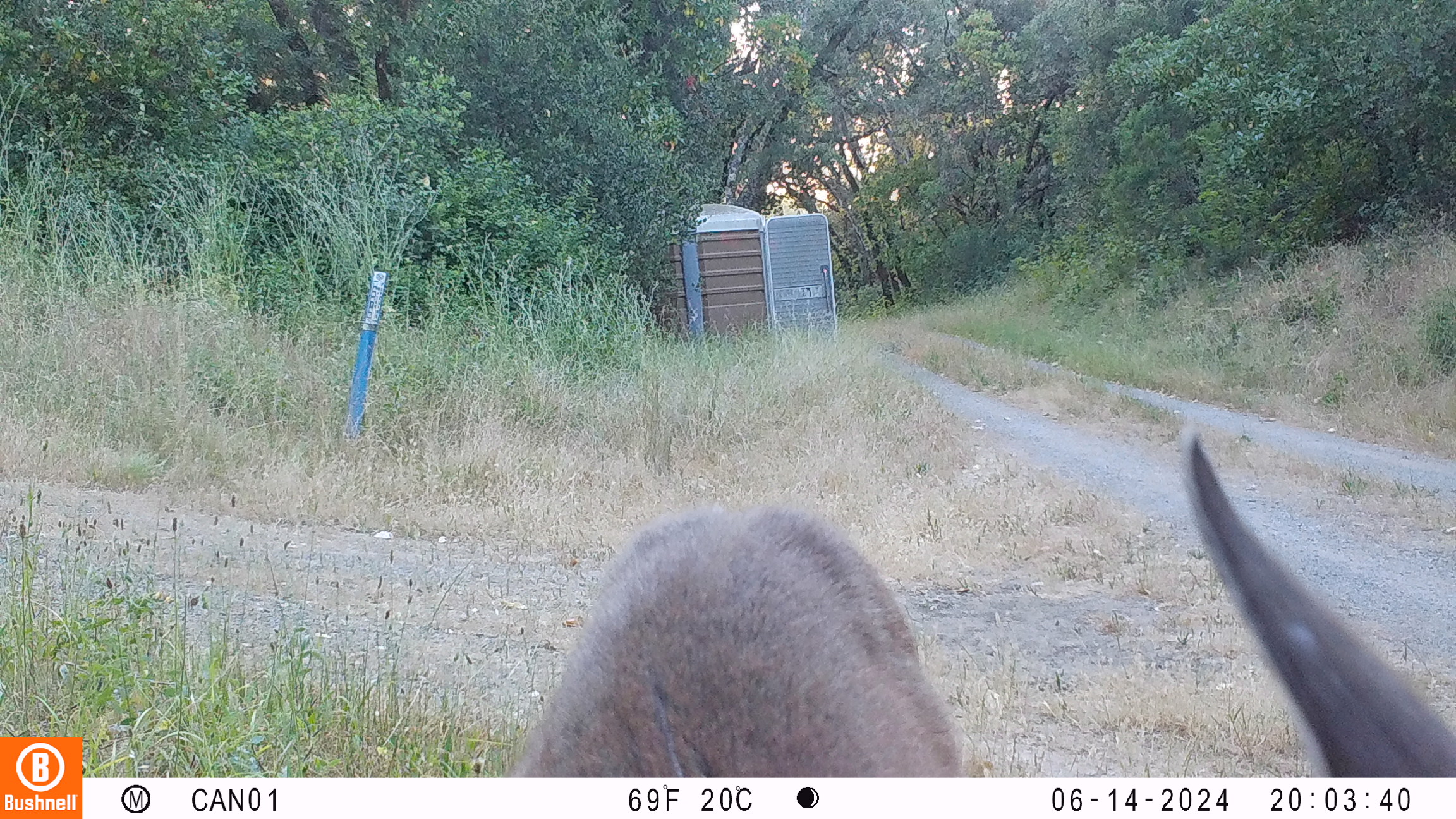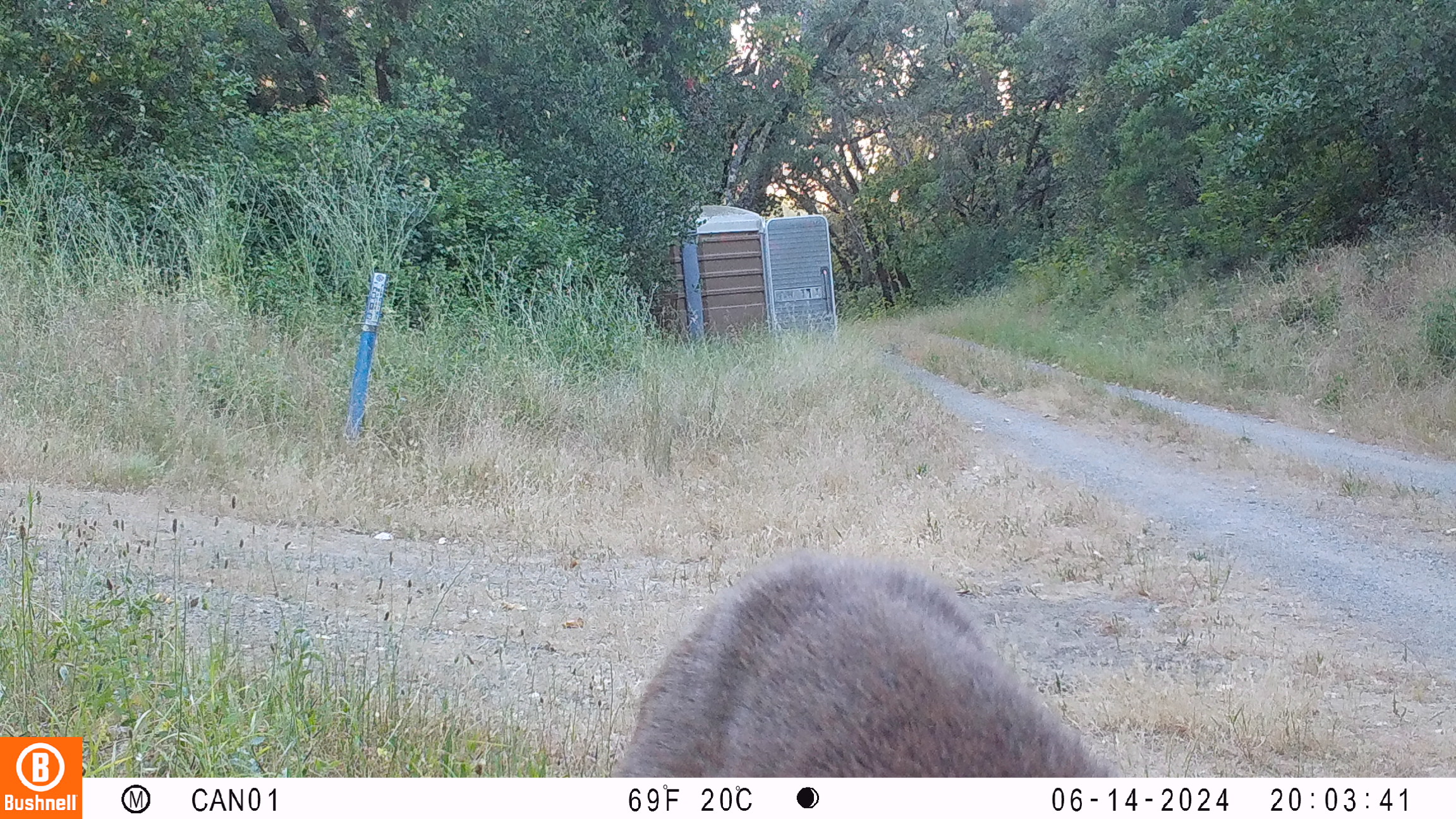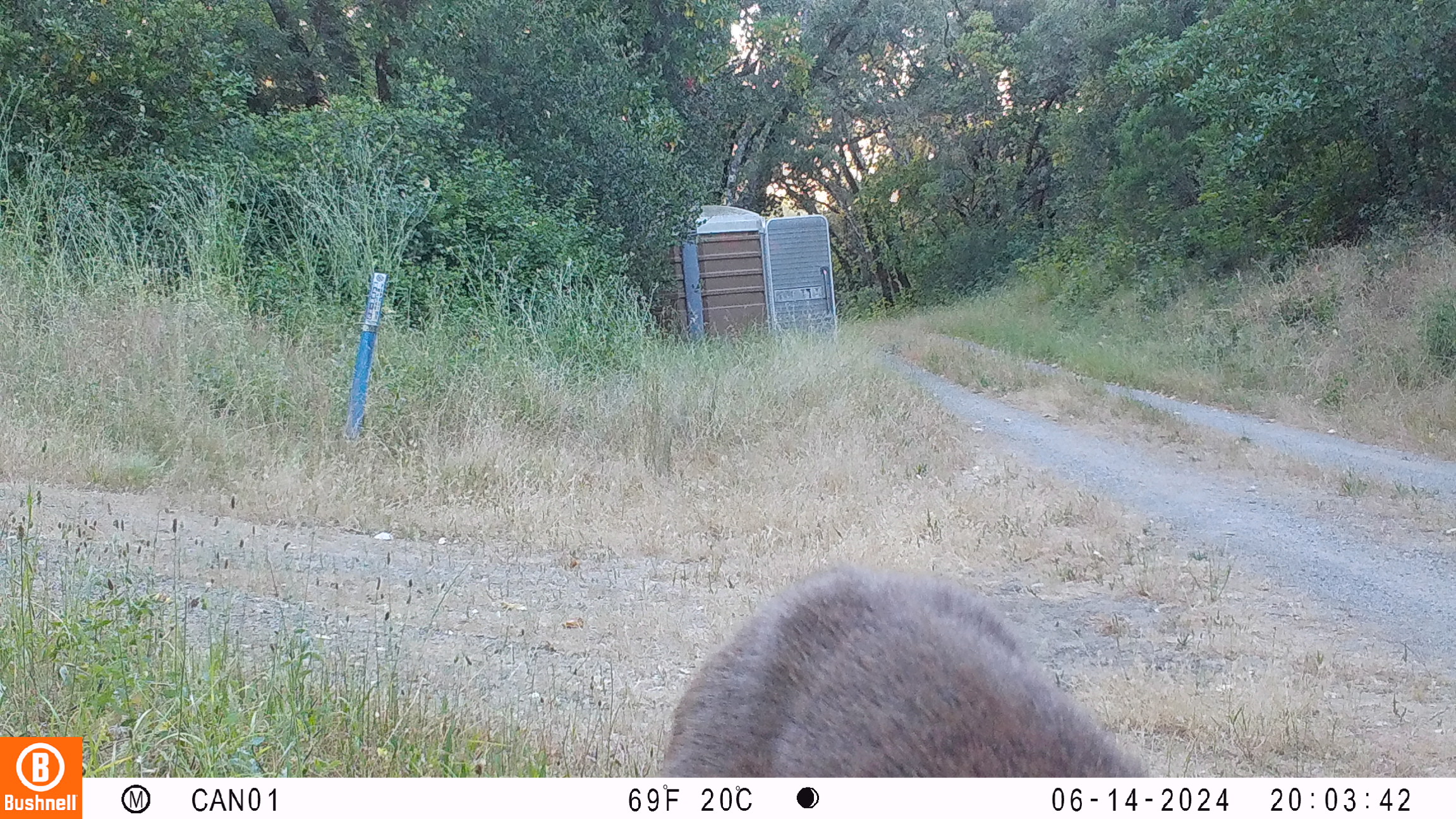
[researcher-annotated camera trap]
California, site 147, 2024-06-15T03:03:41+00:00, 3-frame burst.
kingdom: Animalia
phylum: Chordata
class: Mammalia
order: Artiodactyla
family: Cervidae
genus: Odocoileus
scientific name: Odocoileus hemionus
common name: mule deer